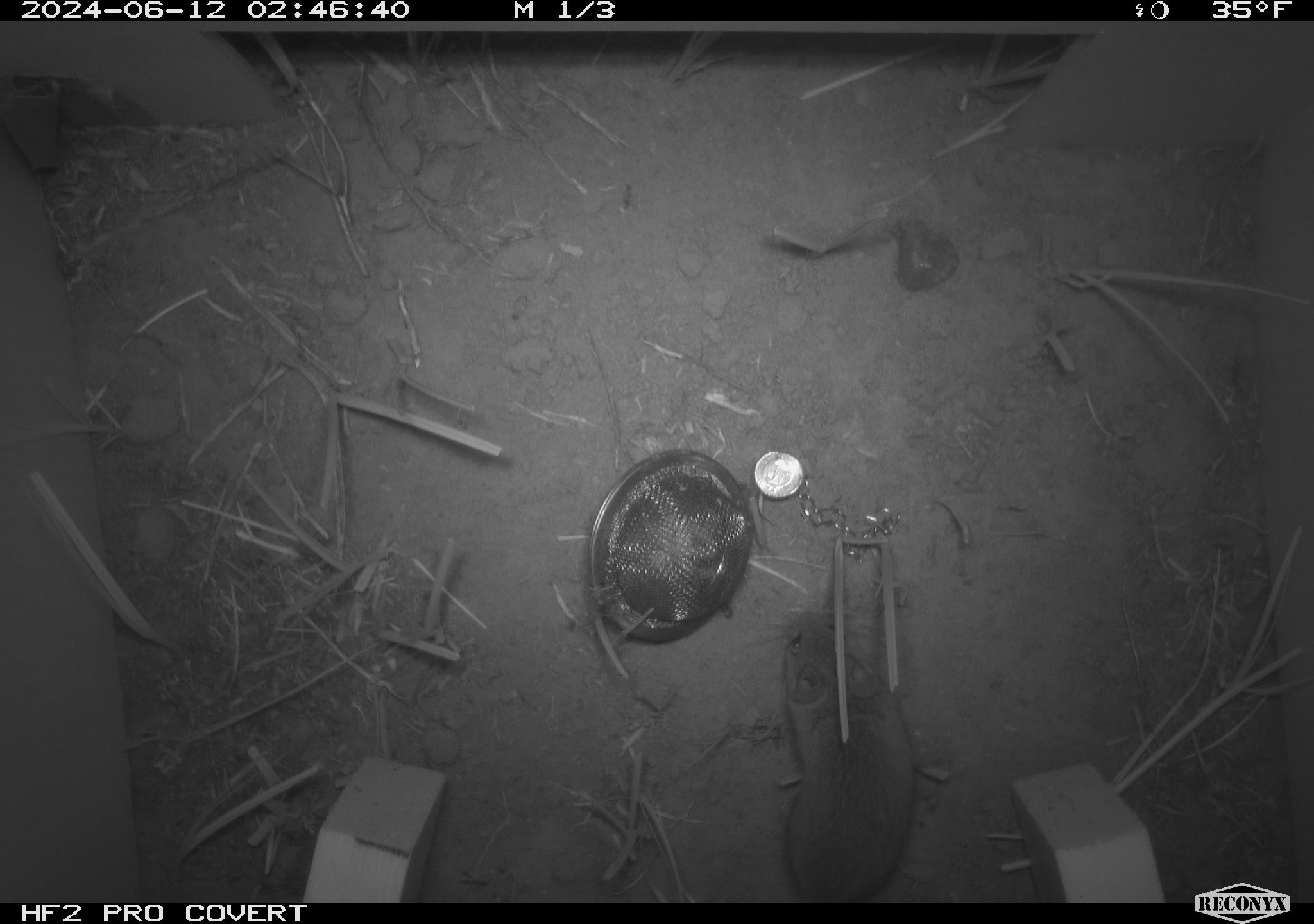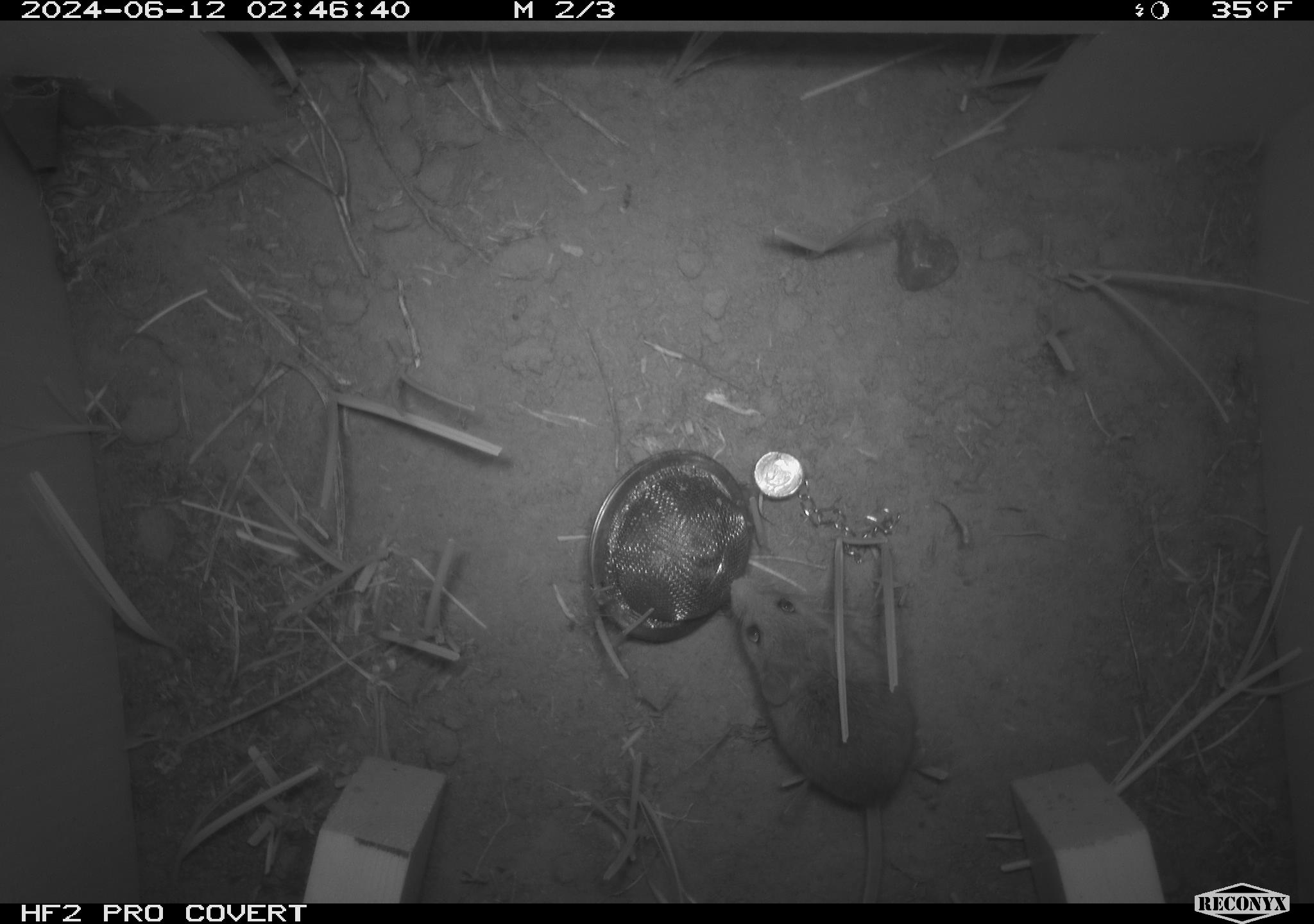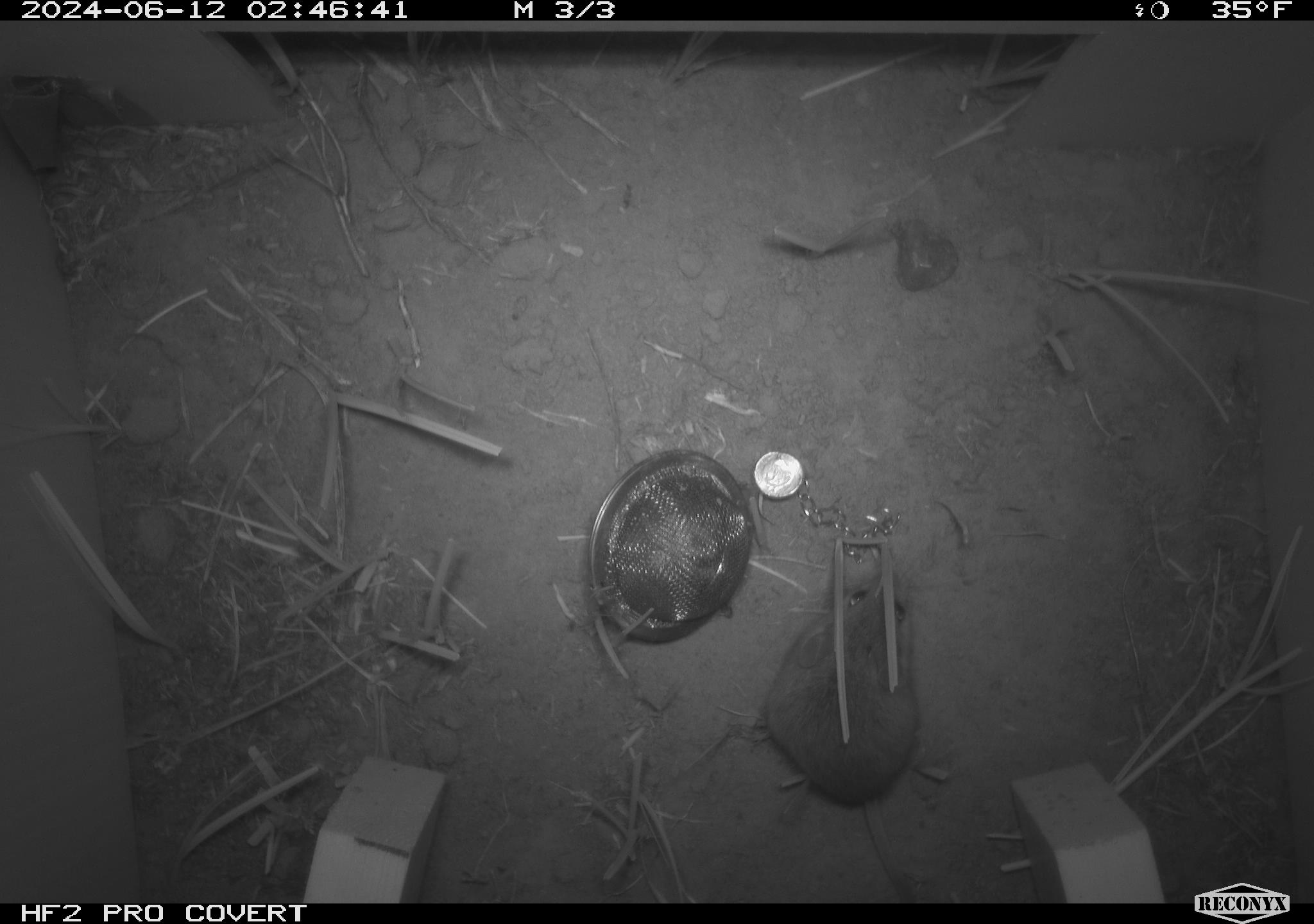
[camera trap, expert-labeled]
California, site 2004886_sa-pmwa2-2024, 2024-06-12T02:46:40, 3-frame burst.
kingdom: Animalia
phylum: Chordata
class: Mammalia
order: Rodentia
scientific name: Rodentia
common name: mouse species